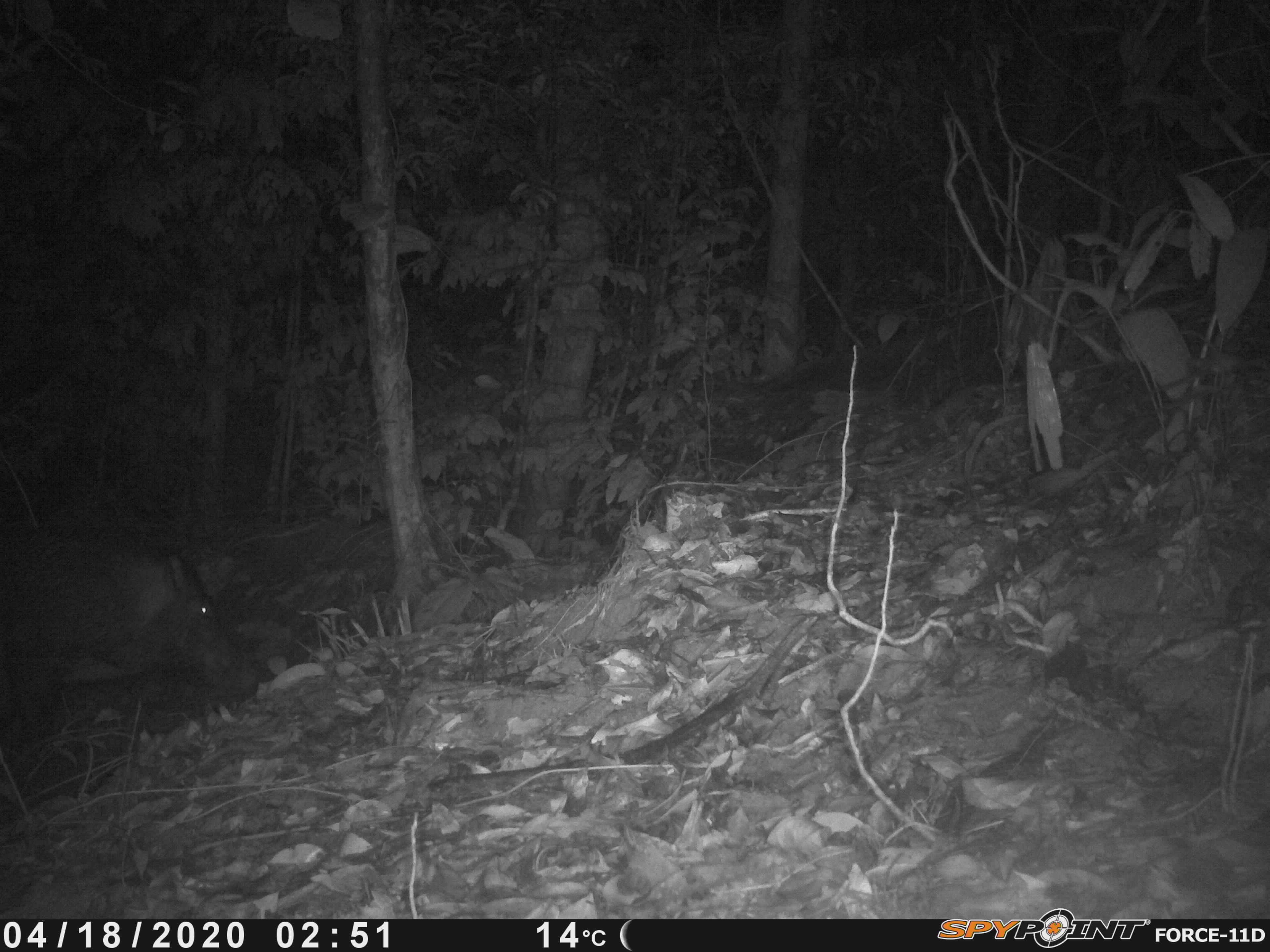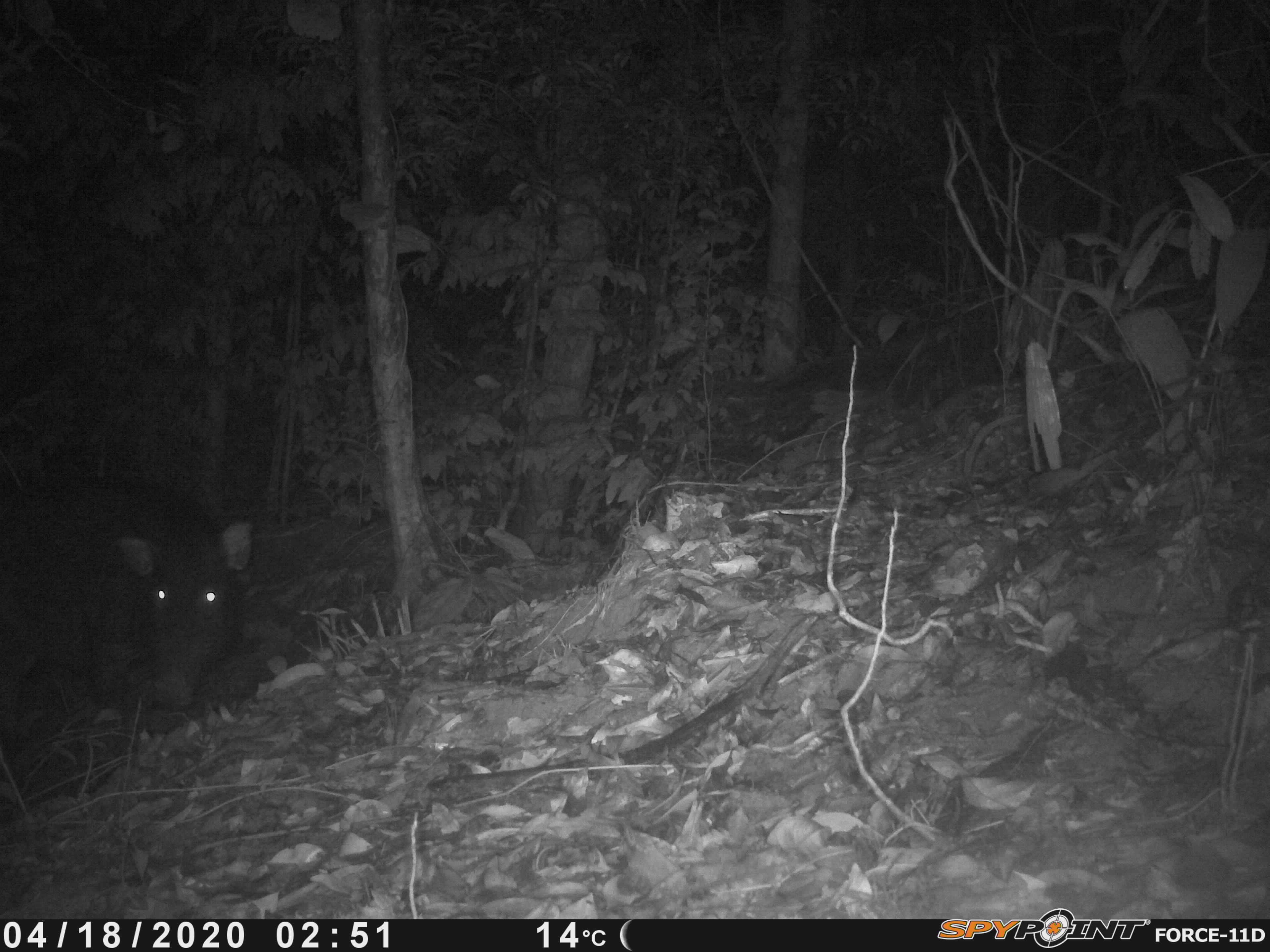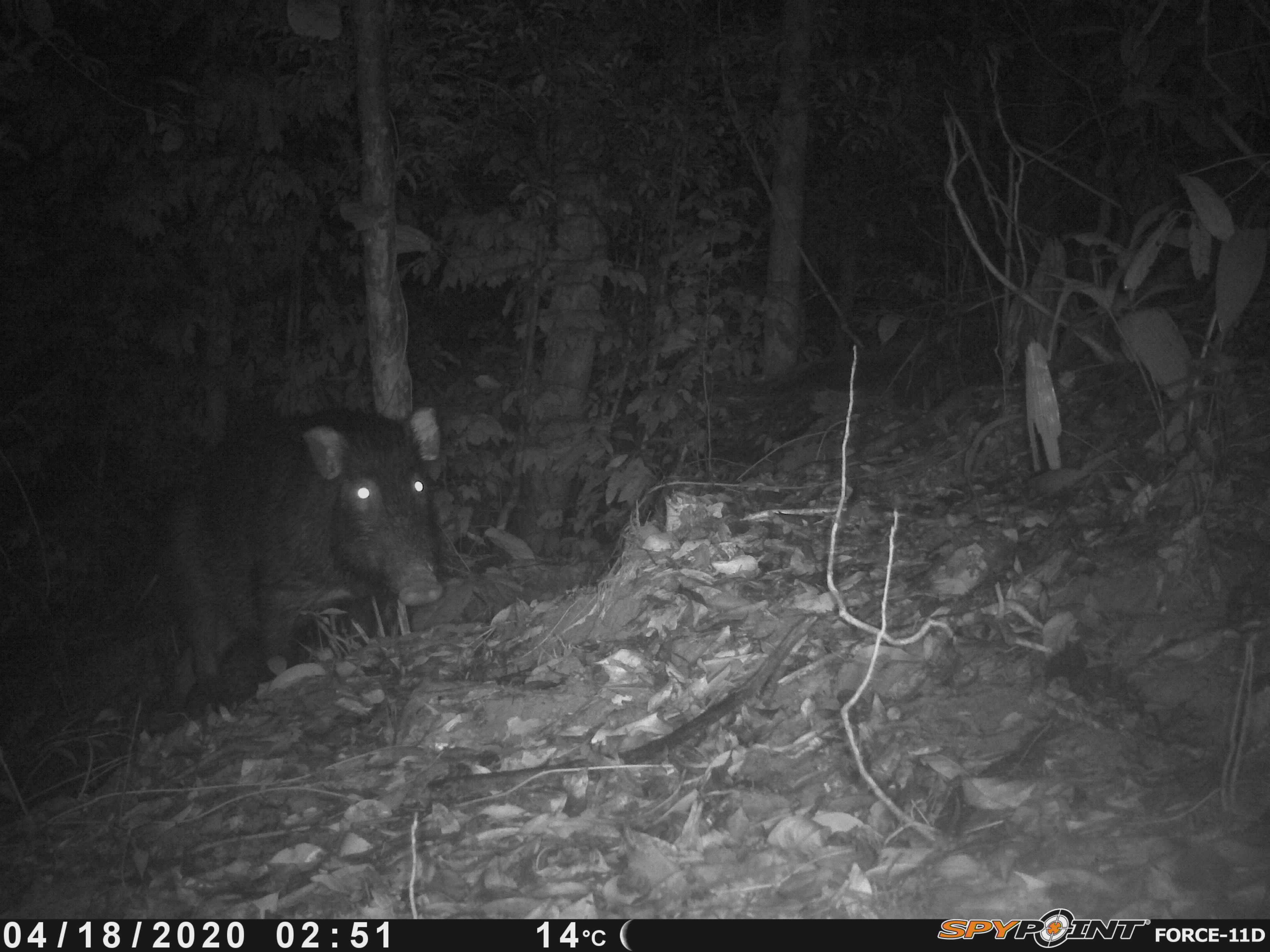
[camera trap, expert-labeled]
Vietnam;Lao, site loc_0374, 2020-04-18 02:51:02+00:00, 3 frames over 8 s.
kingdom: Animalia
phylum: Chordata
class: Mammalia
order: Artiodactyla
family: Suidae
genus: Sus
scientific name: Sus scrofa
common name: eurasian wild pig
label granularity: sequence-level